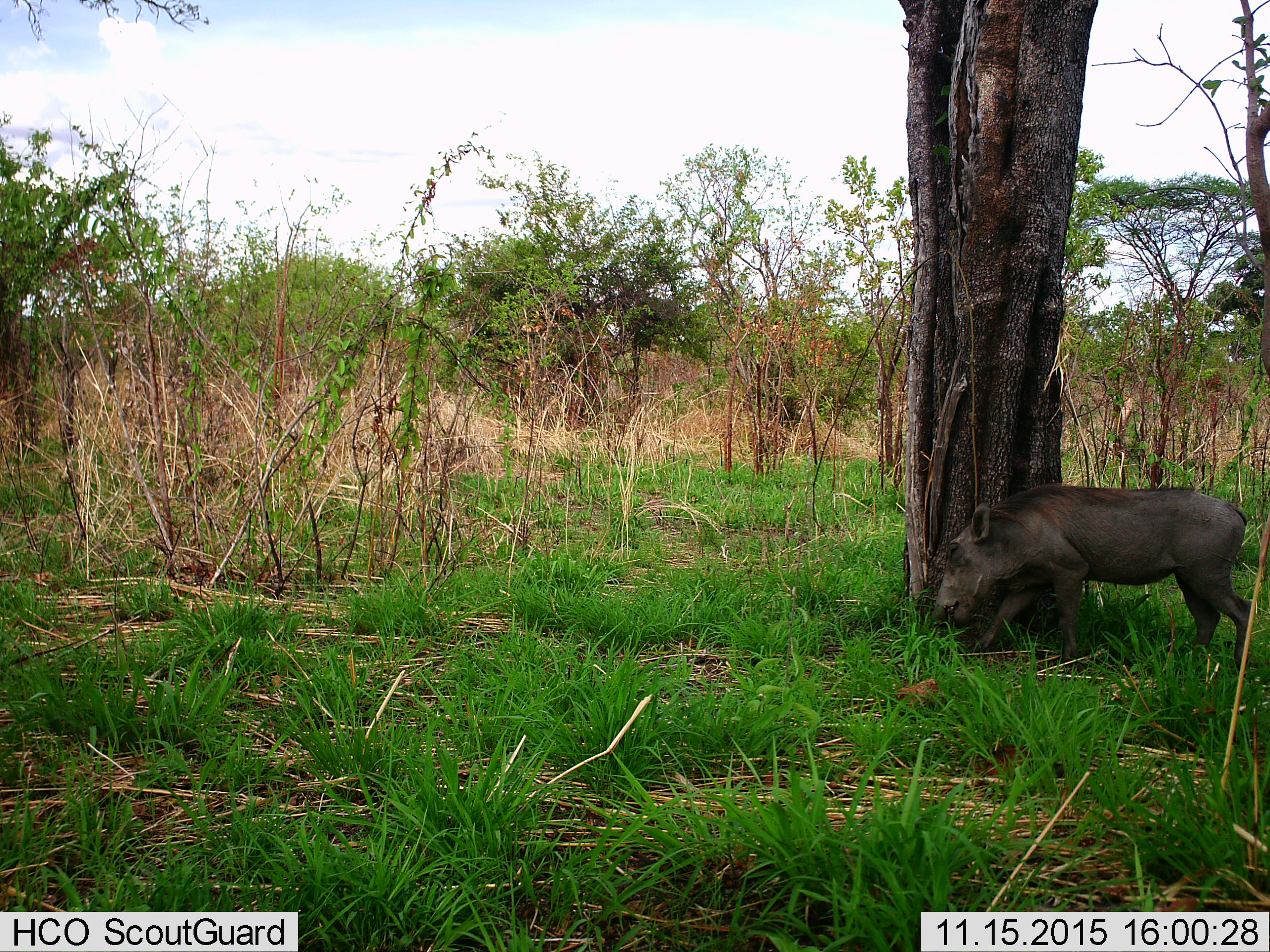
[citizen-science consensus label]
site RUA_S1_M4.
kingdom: Animalia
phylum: Chordata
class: Mammalia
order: Artiodactyla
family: Suidae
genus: Phacochoerus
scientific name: Phacochoerus africanus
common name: warthog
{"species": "warthog (Phacochoerus africanus)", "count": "1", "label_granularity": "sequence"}